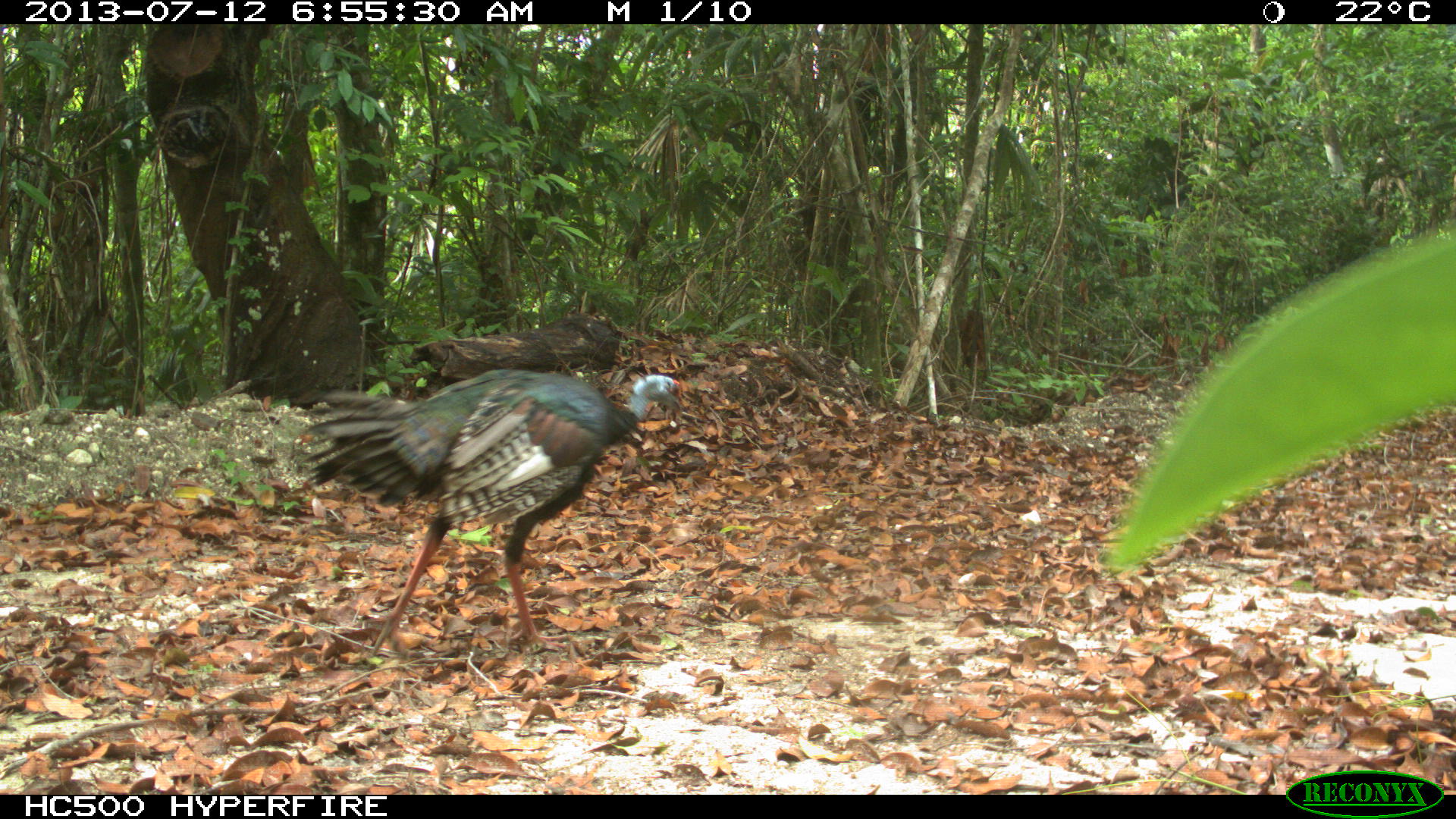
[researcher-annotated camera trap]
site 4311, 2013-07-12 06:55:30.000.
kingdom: Animalia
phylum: Chordata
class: Aves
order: Galliformes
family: Phasianidae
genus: Meleagris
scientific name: Meleagris ocellata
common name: ocellated turkey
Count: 1.